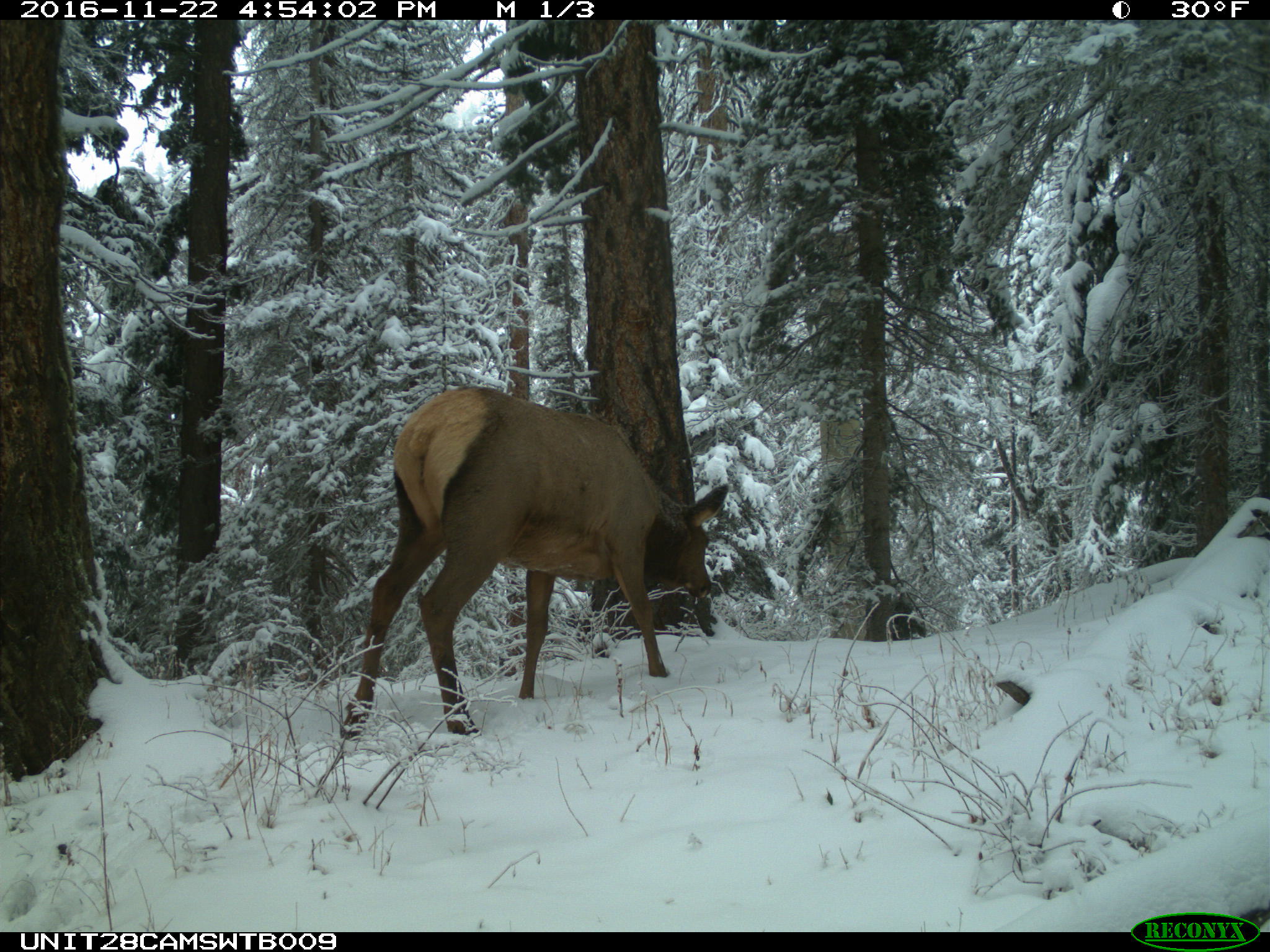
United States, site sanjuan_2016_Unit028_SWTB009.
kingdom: Animalia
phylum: Chordata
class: Mammalia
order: Artiodactyla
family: Cervidae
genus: Cervus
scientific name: Cervus elaphus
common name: red deer